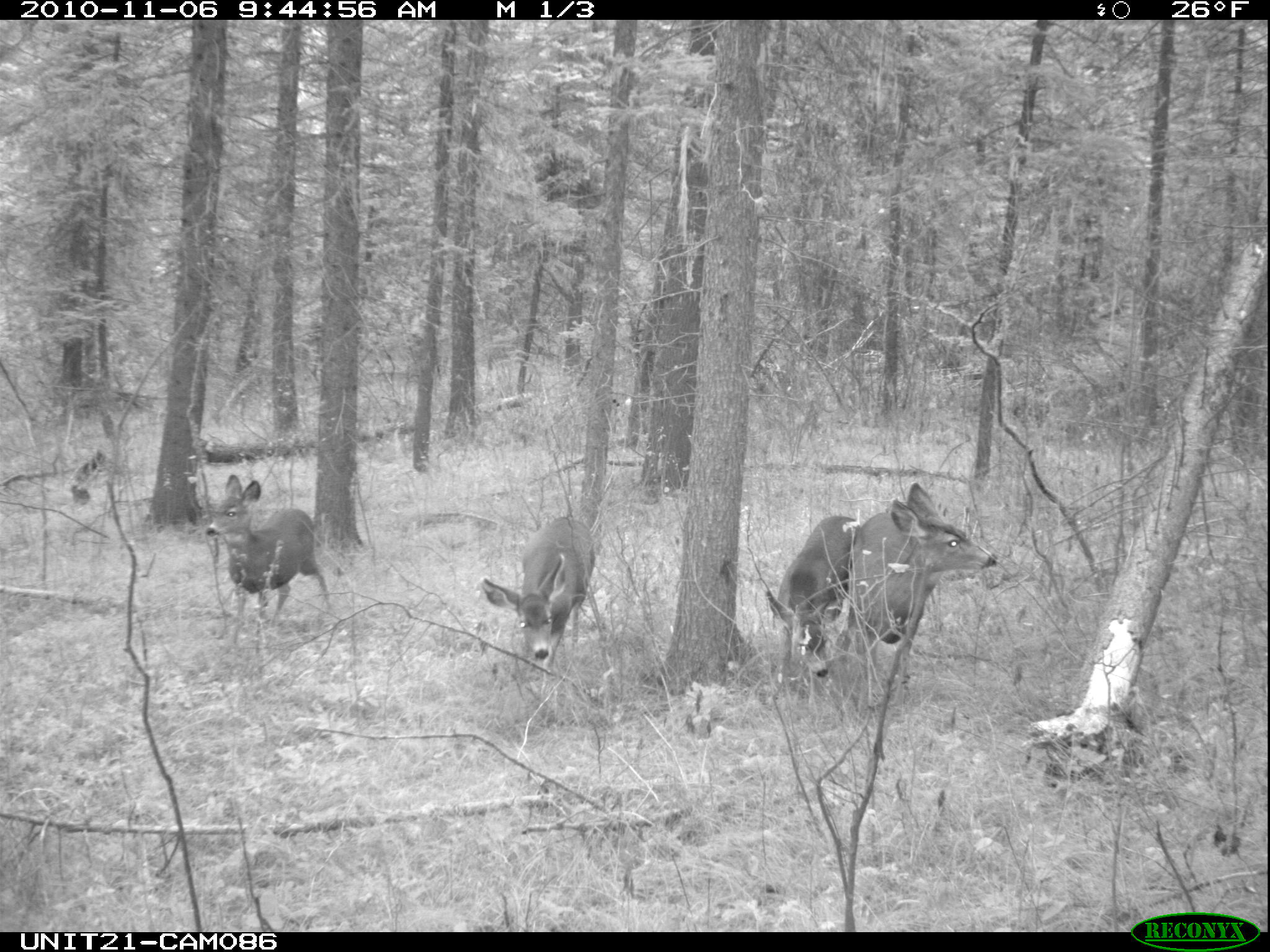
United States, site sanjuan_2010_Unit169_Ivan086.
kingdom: Animalia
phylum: Chordata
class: Mammalia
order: Artiodactyla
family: Cervidae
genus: Odocoileus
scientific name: Odocoileus hemionus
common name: mule deer